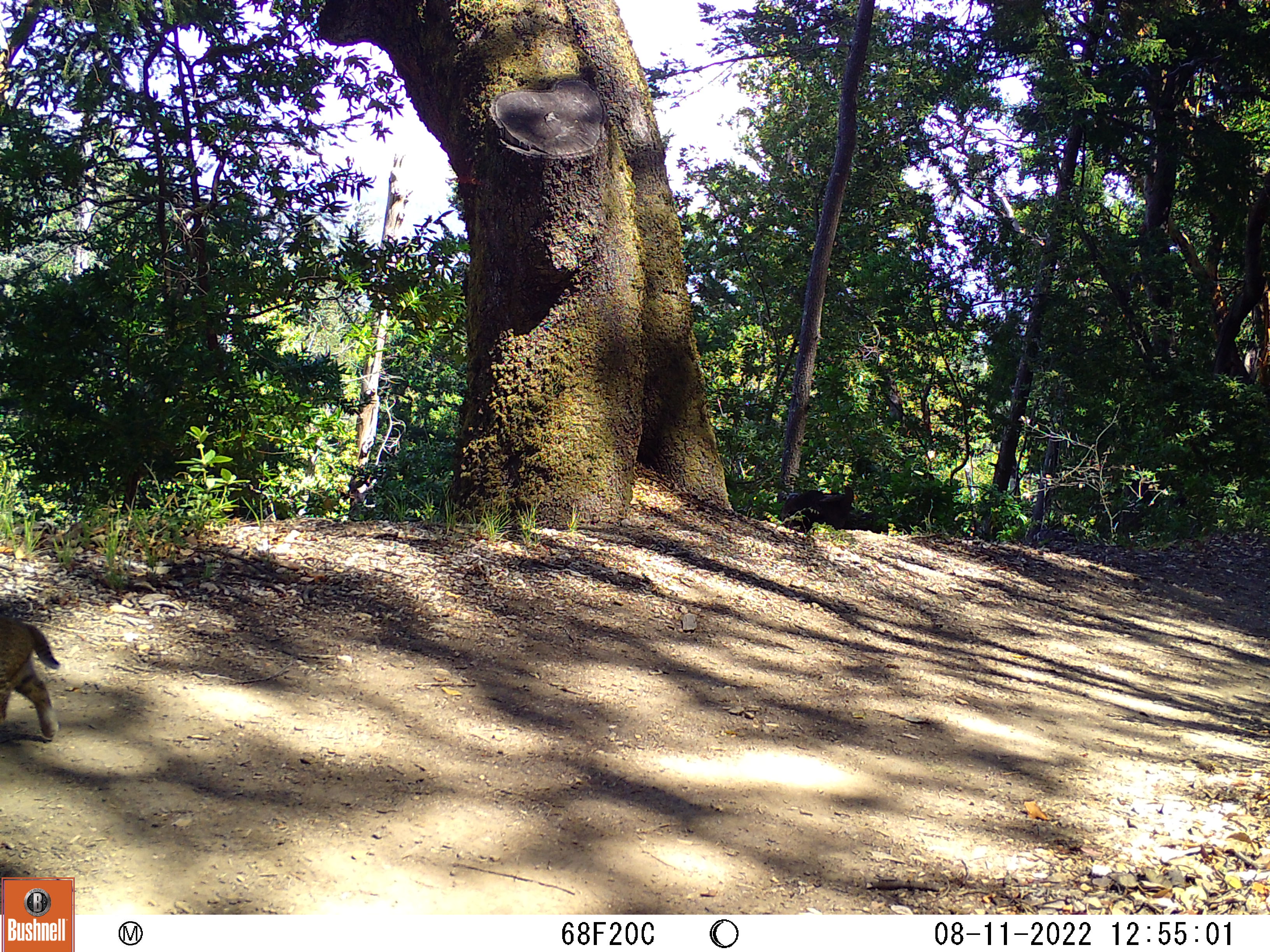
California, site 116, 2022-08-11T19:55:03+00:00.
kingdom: Animalia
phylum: Chordata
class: Mammalia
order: Carnivora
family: Felidae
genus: Lynx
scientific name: Lynx rufus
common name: bobcat